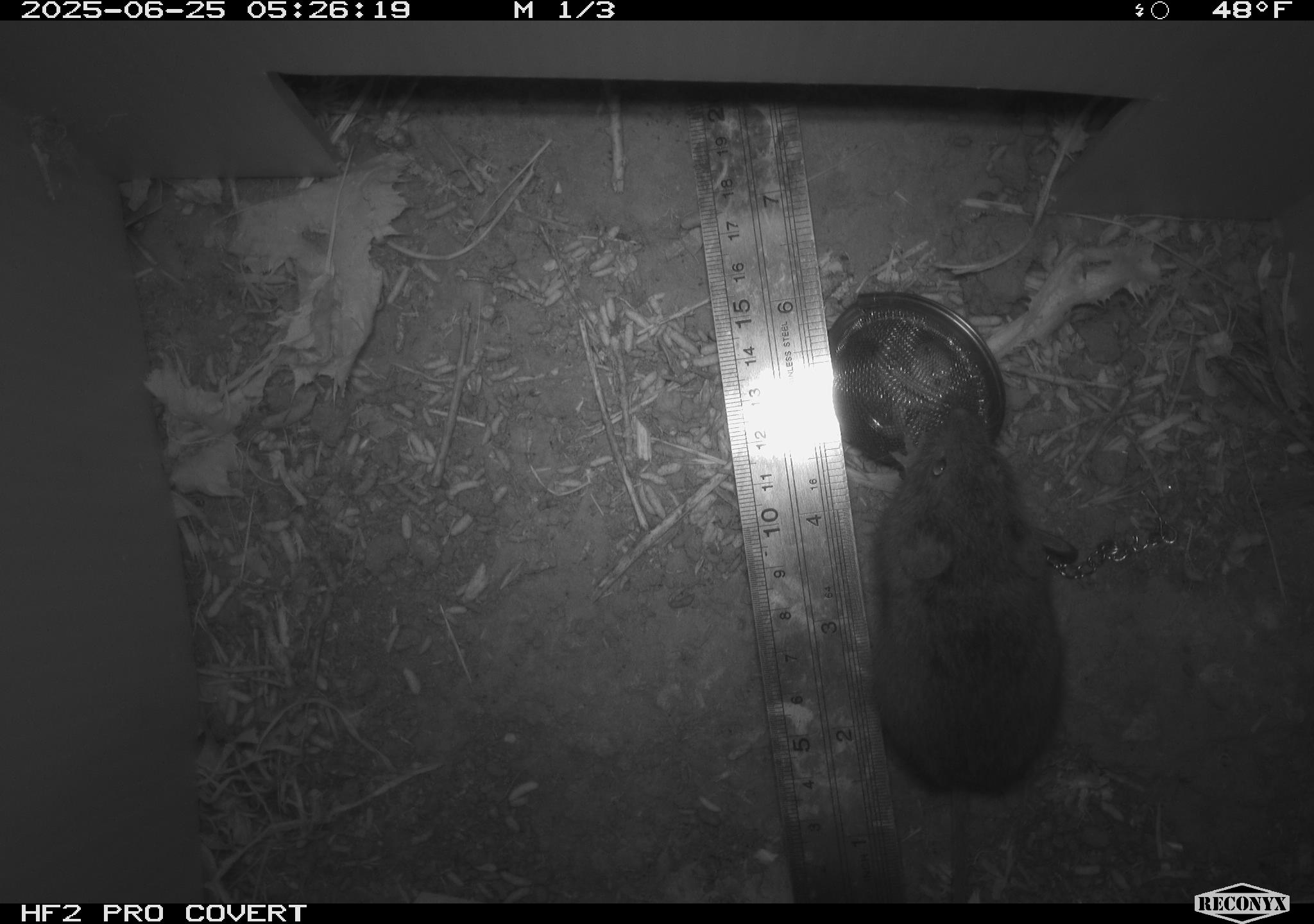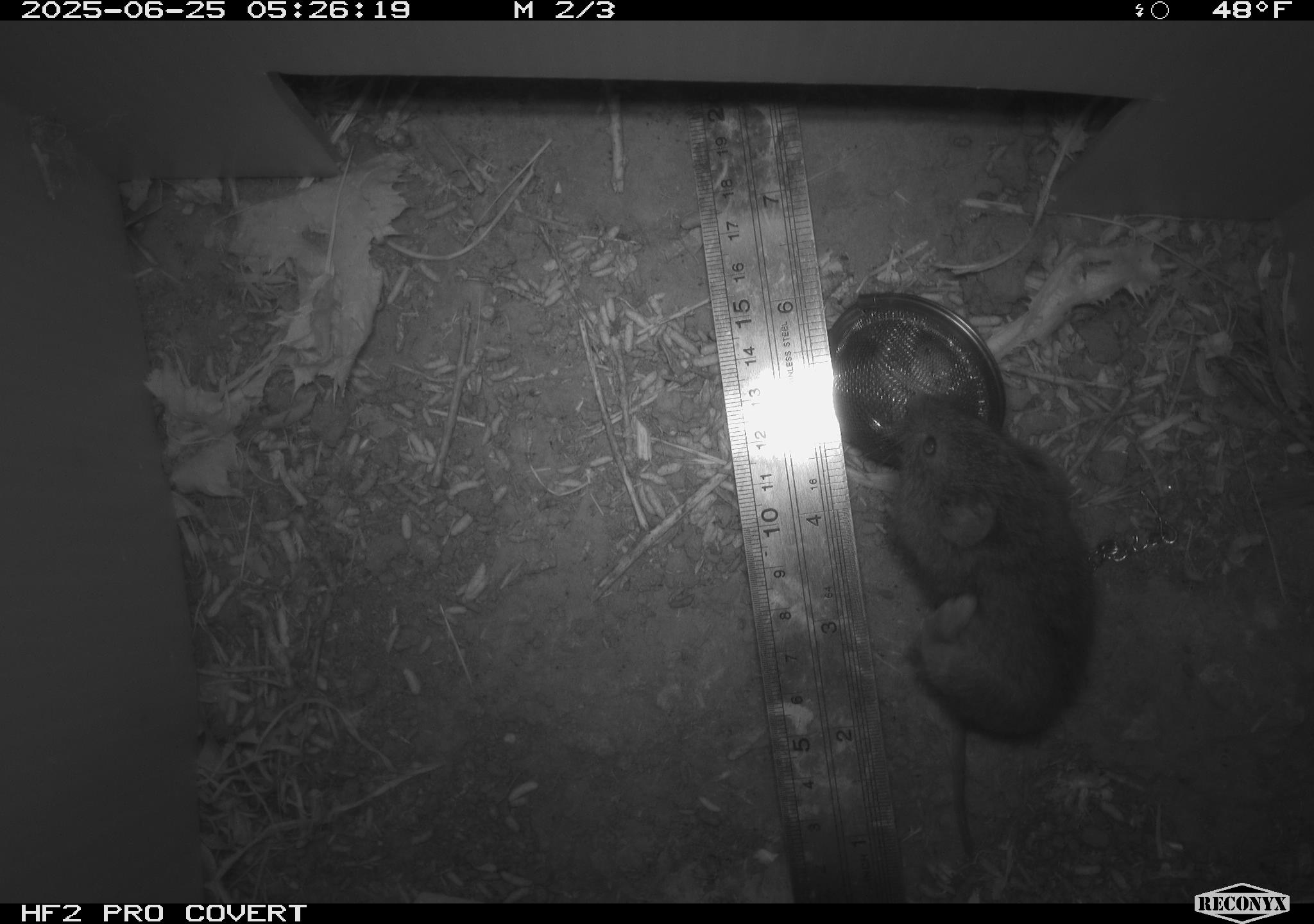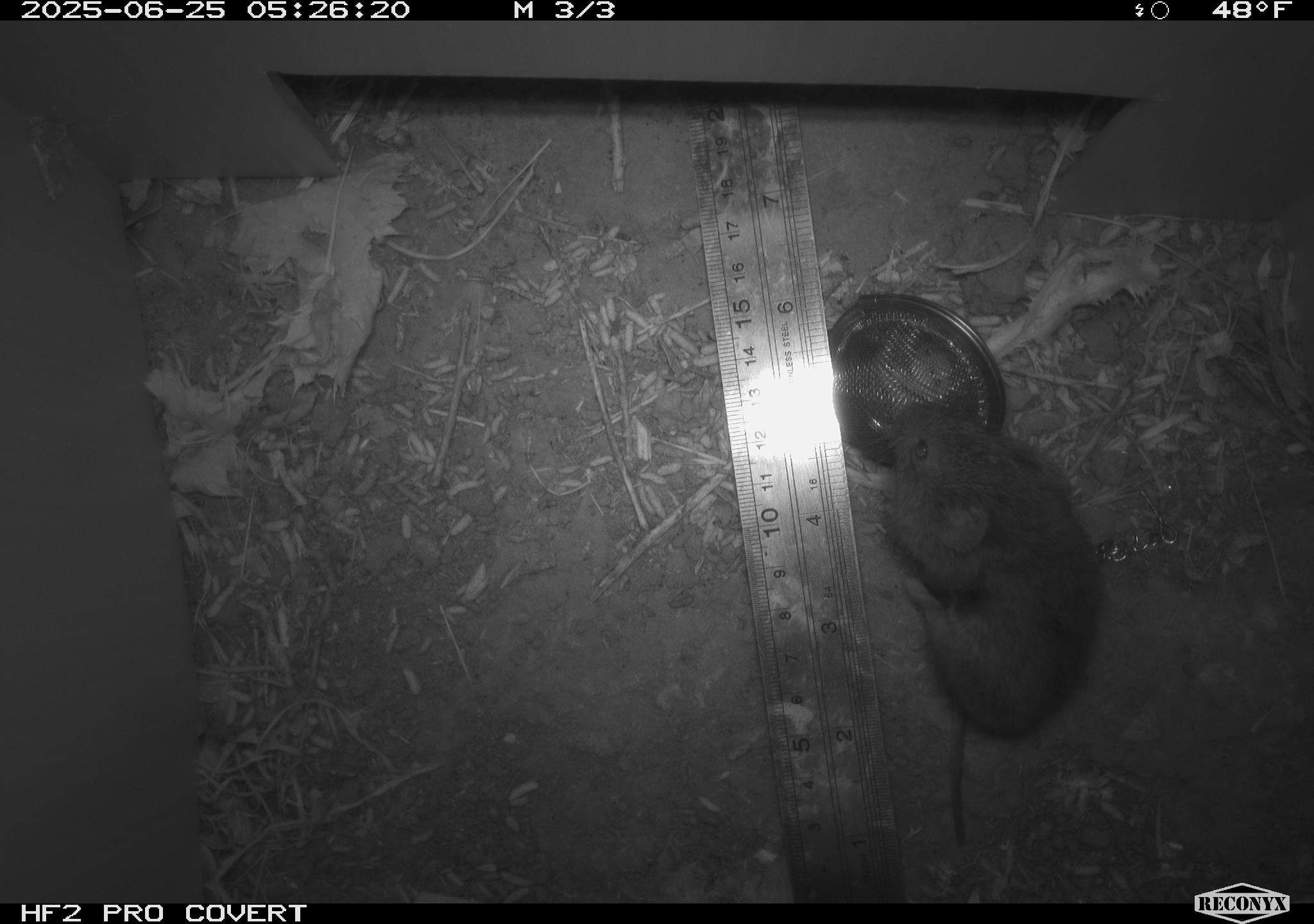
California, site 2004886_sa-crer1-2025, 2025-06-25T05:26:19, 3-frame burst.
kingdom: Animalia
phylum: Chordata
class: Mammalia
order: Rodentia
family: Cricetidae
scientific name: Arvicolinae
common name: voles, lemmings, and muskrats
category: arvicolinae subfamily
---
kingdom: Animalia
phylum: Chordata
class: Mammalia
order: Rodentia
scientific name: Rodentia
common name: rodent